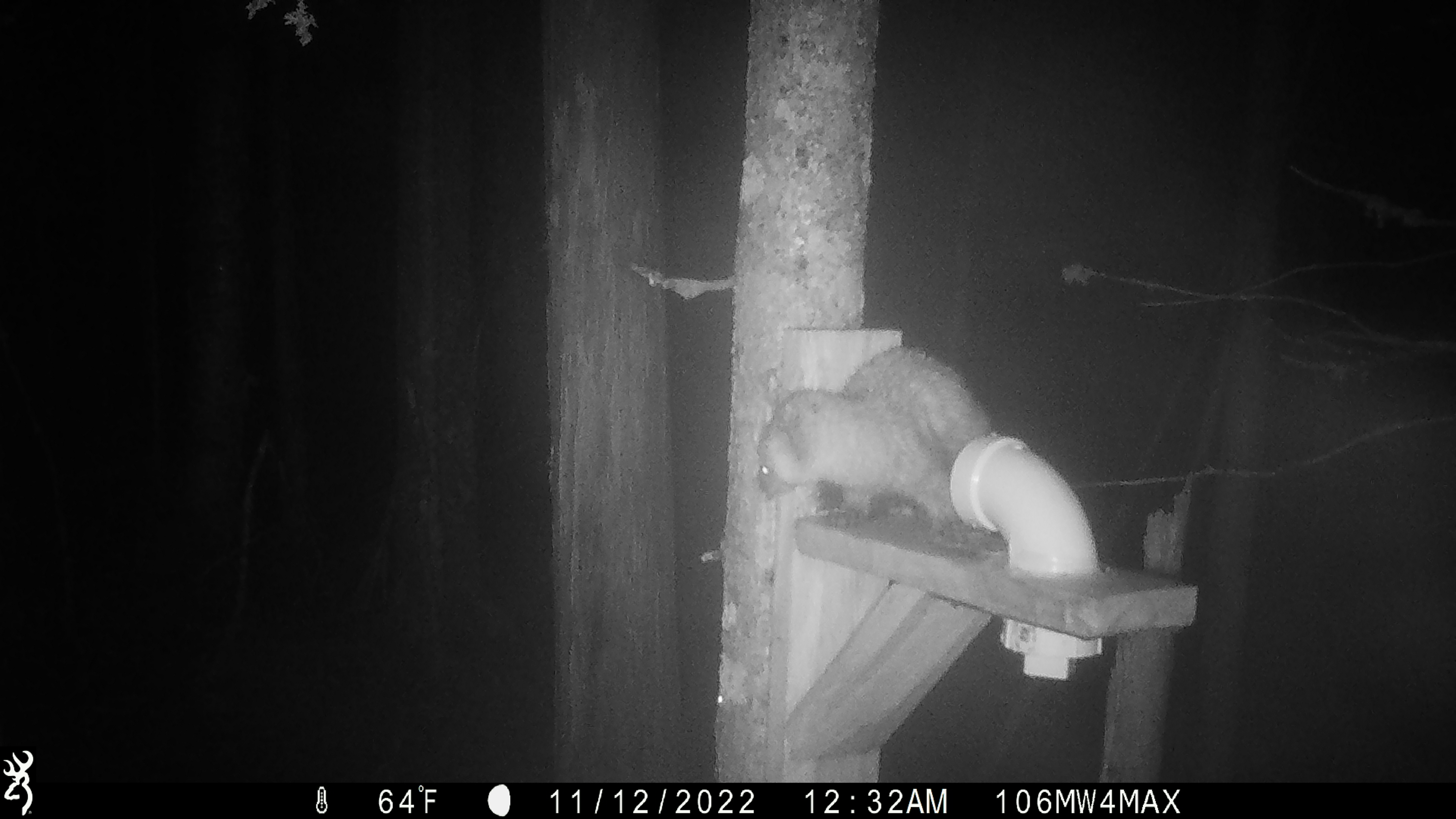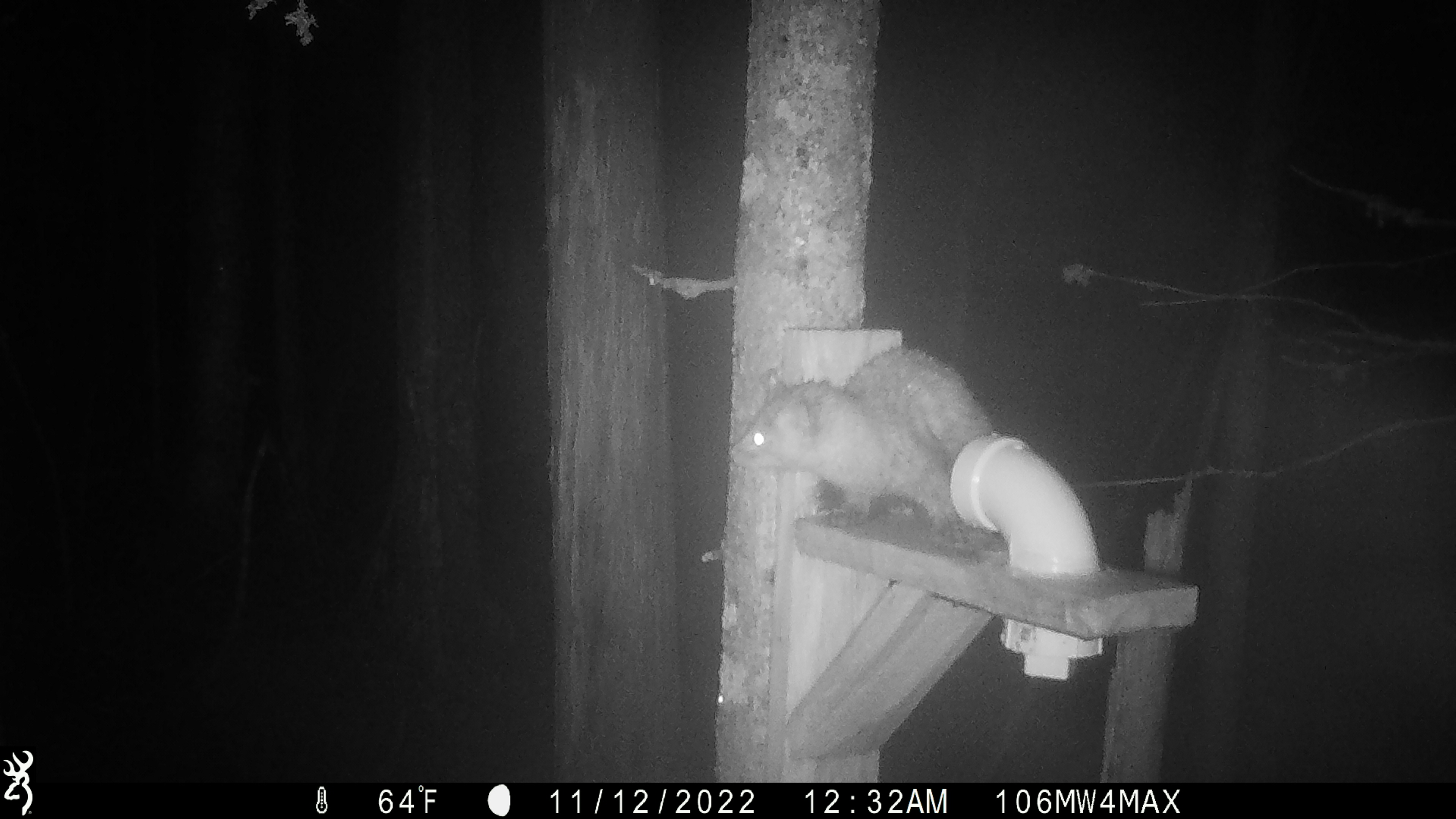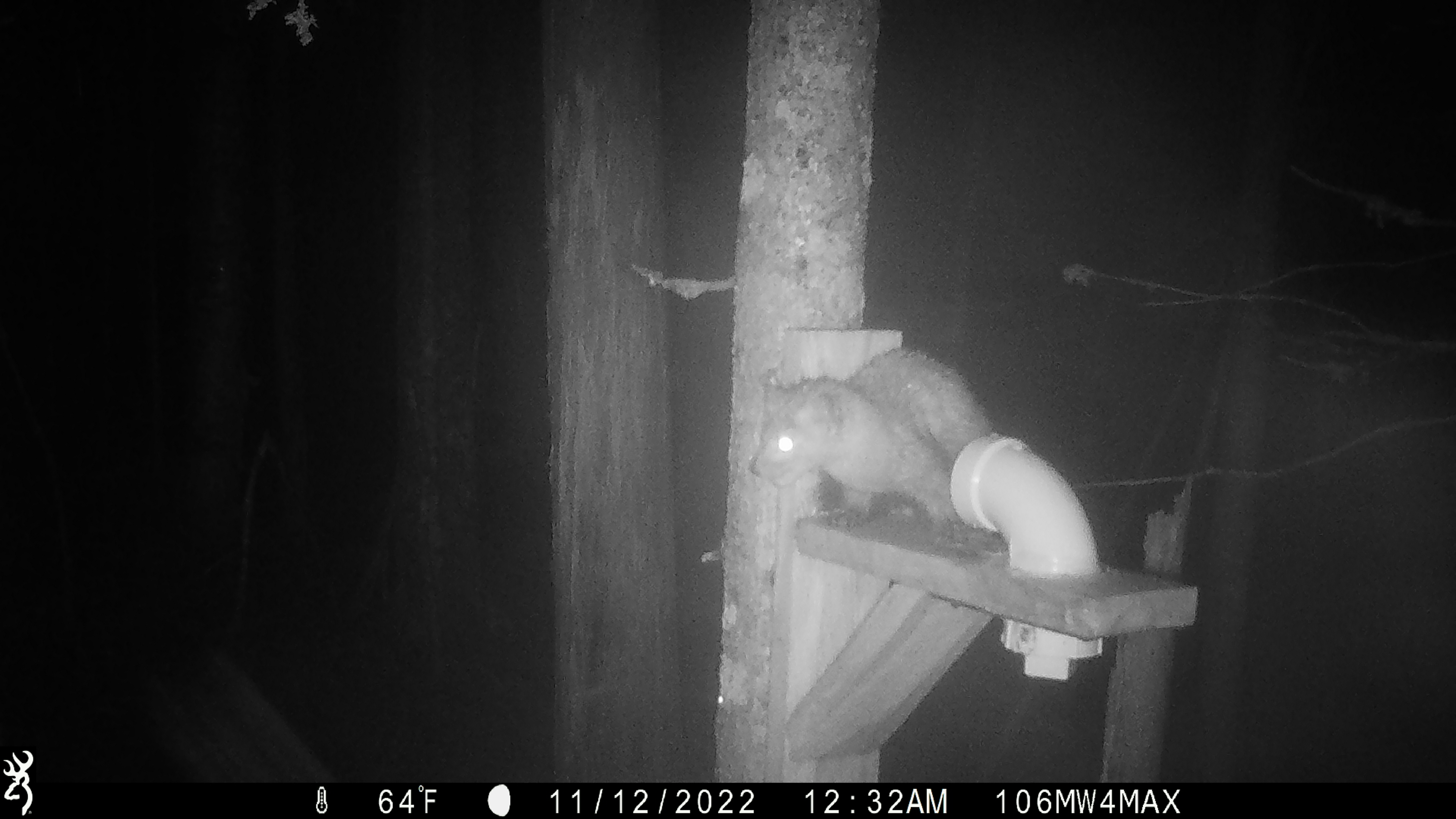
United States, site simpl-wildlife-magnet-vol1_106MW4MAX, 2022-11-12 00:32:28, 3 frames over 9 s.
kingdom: Animalia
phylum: Chordata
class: Mammalia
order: Carnivora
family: Mustelidae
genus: Martes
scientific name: Martes americana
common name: american marten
American marten (Martes americana).